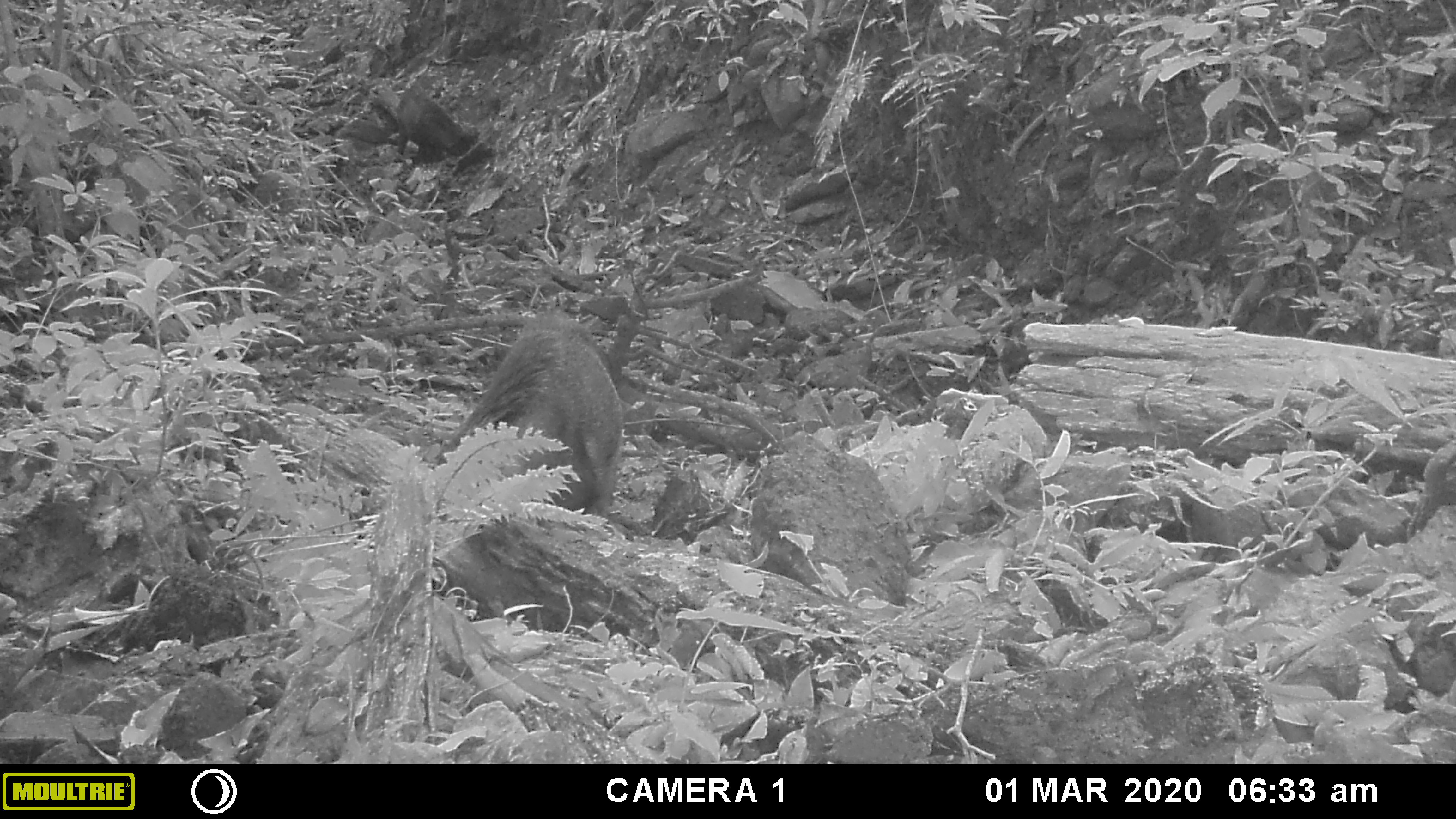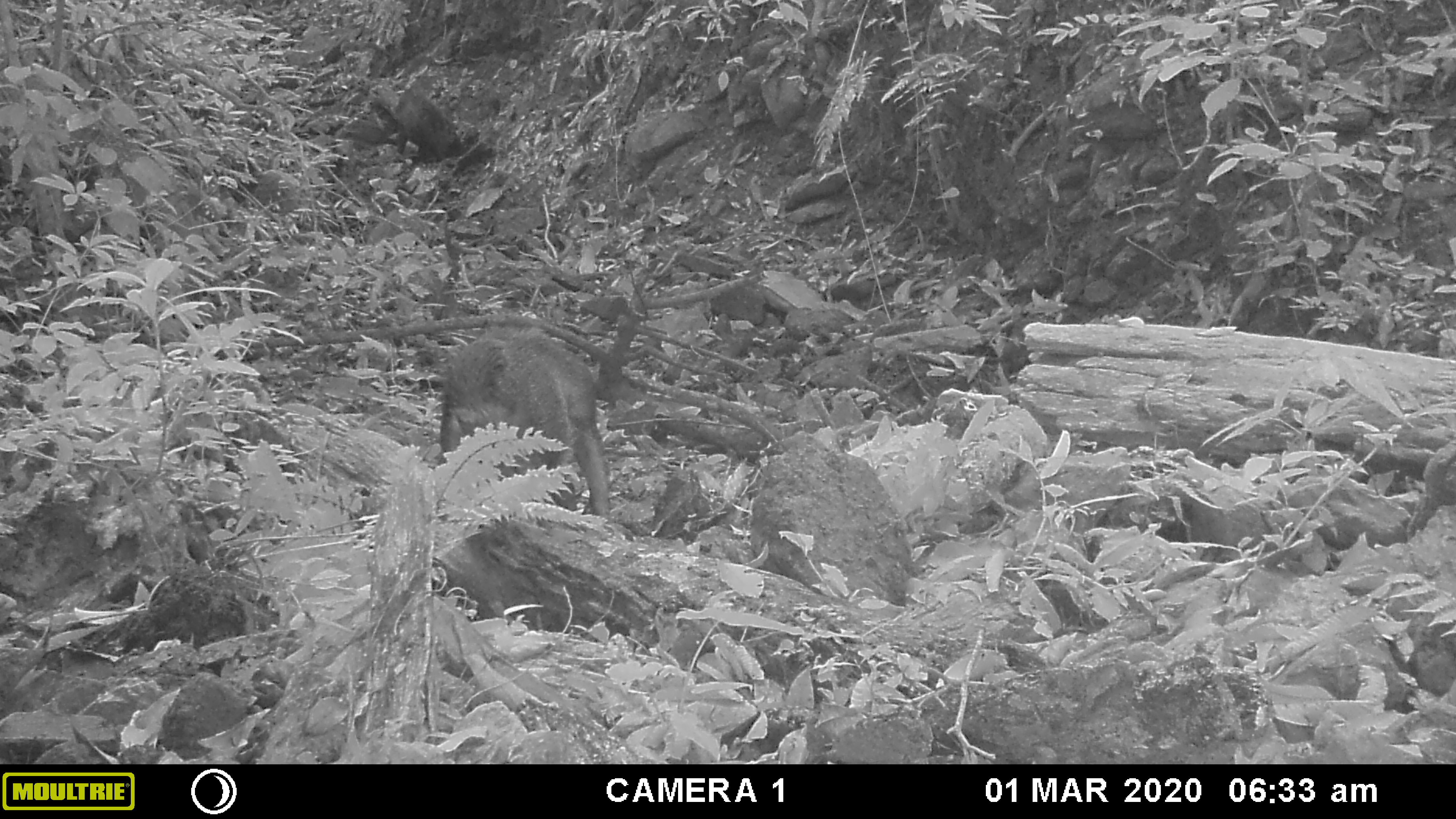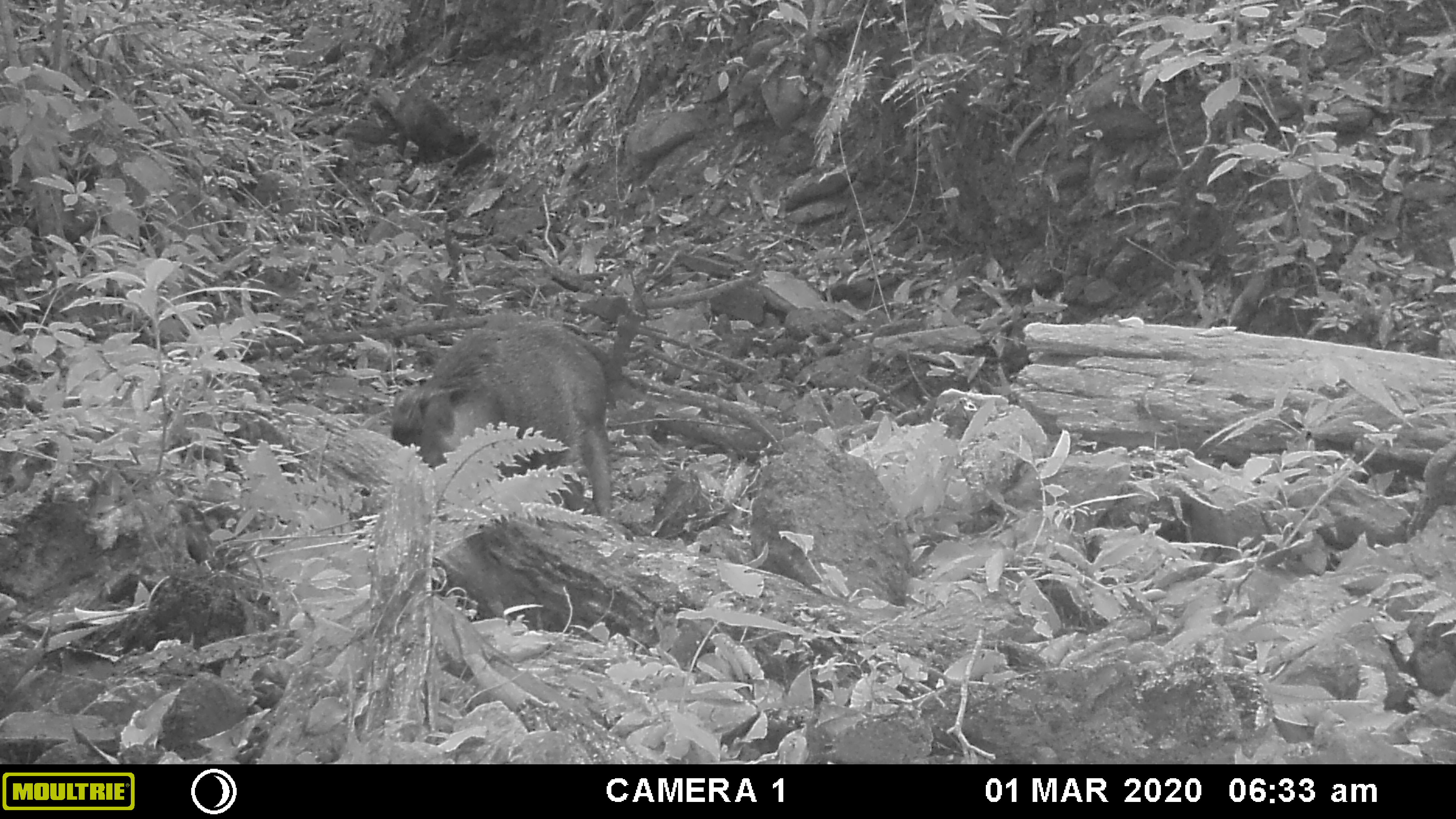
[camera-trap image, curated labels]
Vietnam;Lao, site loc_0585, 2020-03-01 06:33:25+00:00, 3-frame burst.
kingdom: Animalia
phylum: Chordata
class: Mammalia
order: Artiodactyla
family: Suidae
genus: Sus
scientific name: Sus scrofa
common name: eurasian wild pig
Eurasian wild pig (Sus scrofa). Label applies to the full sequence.